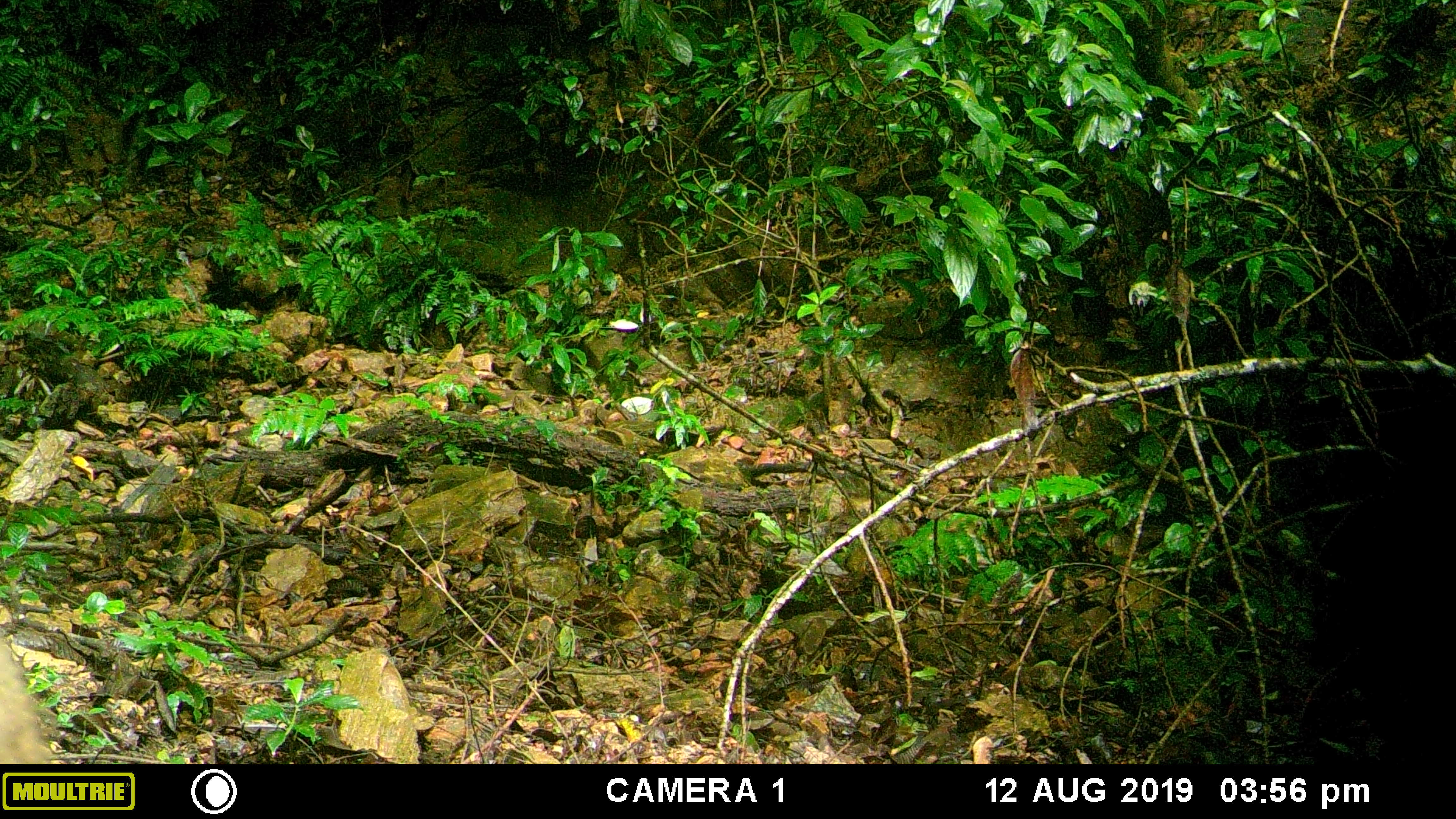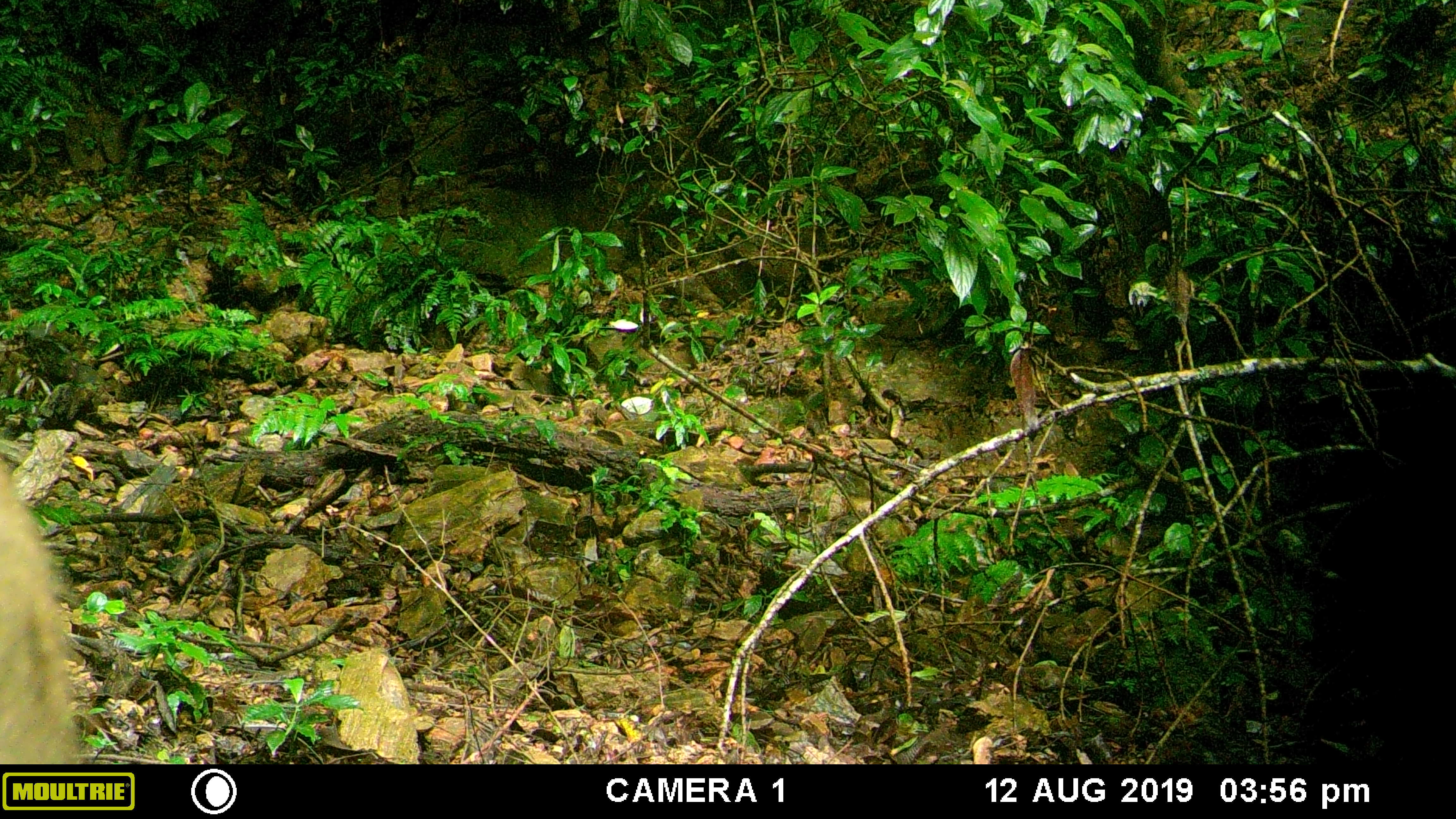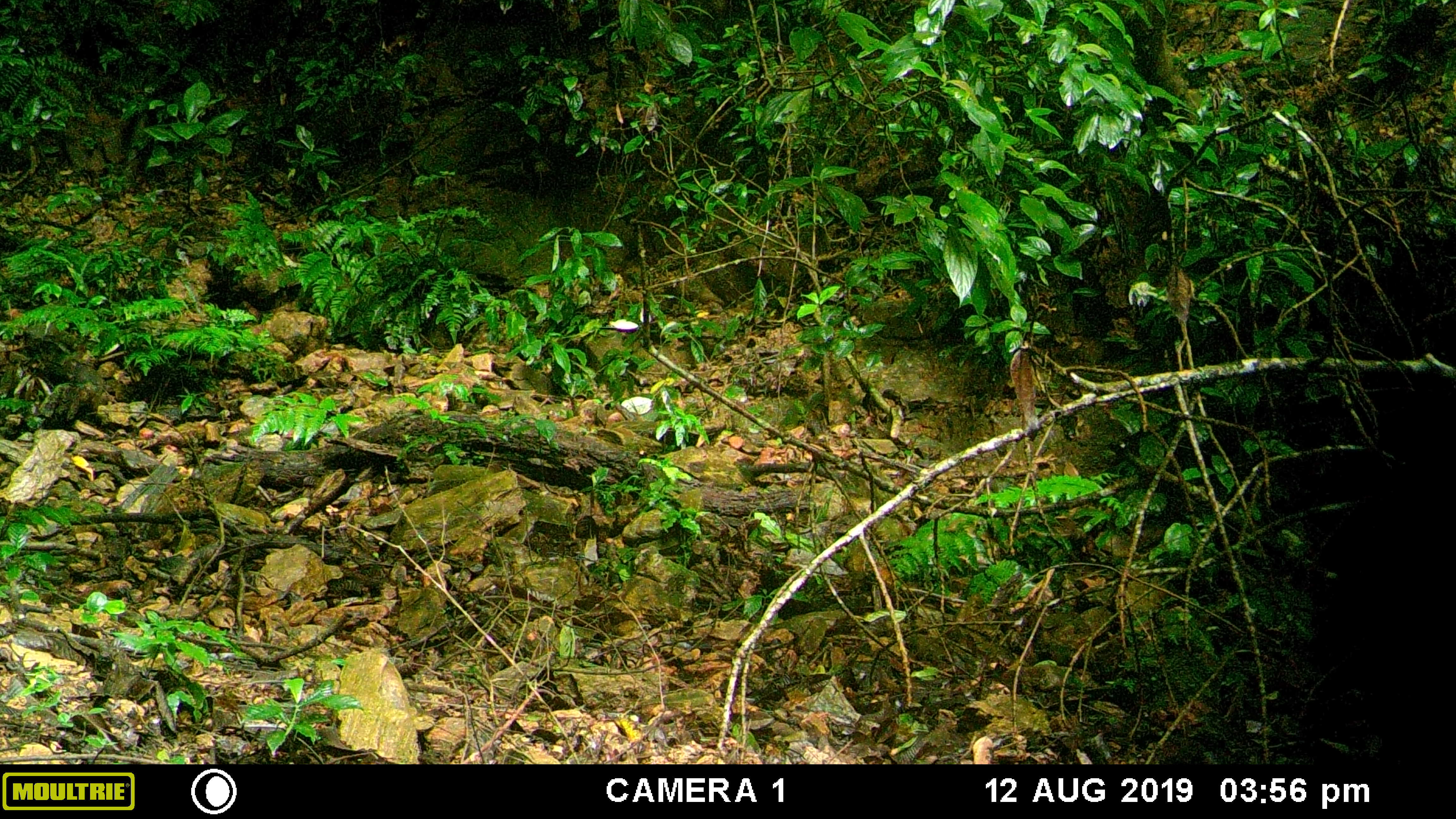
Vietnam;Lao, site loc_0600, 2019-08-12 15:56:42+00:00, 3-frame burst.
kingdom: Animalia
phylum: Chordata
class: Mammalia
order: Artiodactyla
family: Suidae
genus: Sus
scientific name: Sus scrofa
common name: eurasian wild pig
Eurasian wild pig (Sus scrofa). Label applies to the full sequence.